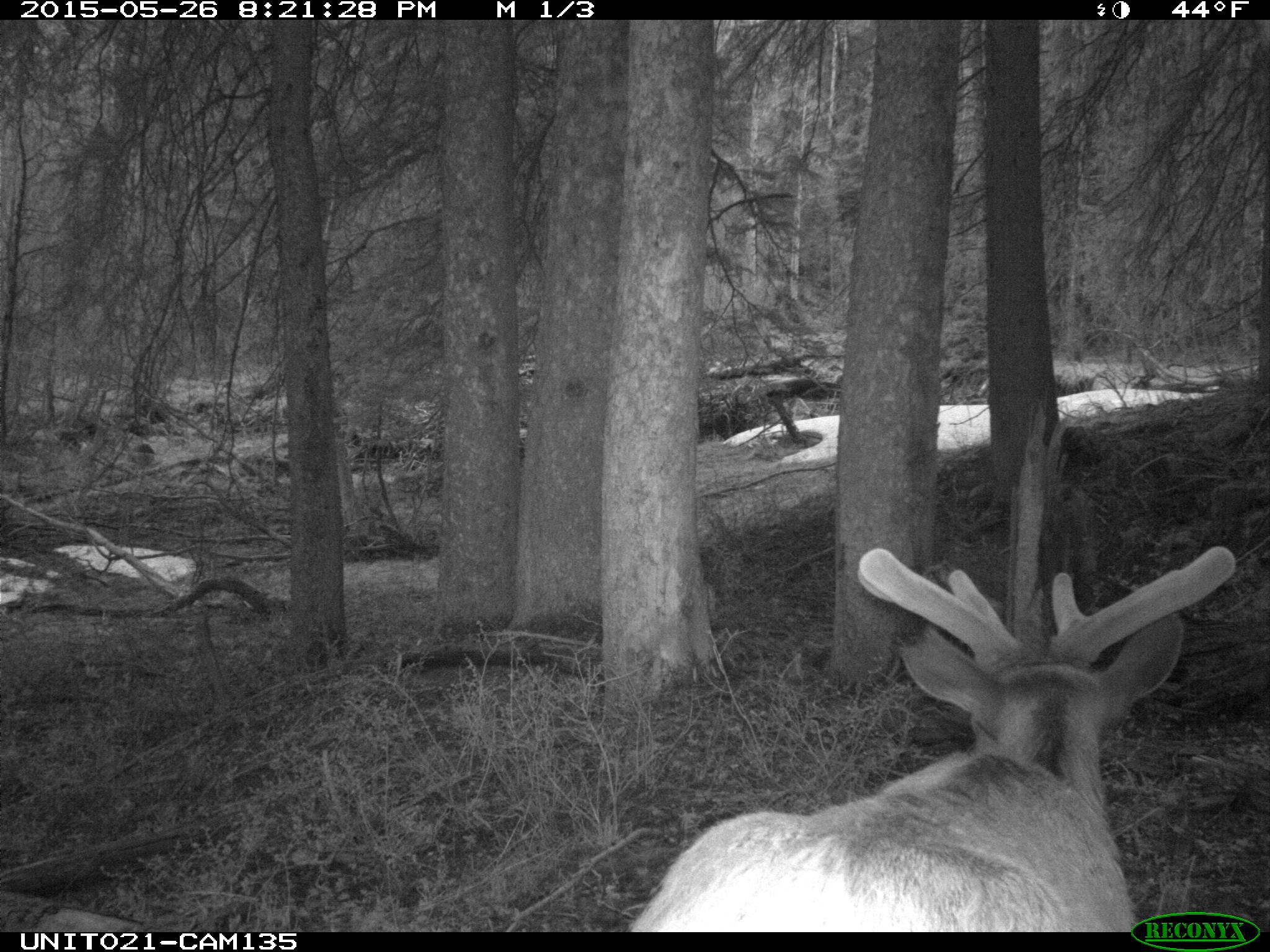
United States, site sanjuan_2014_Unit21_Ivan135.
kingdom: Animalia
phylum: Chordata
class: Mammalia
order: Artiodactyla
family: Cervidae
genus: Cervus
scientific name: Cervus elaphus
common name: red deer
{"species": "Cervus elaphus (red deer)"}